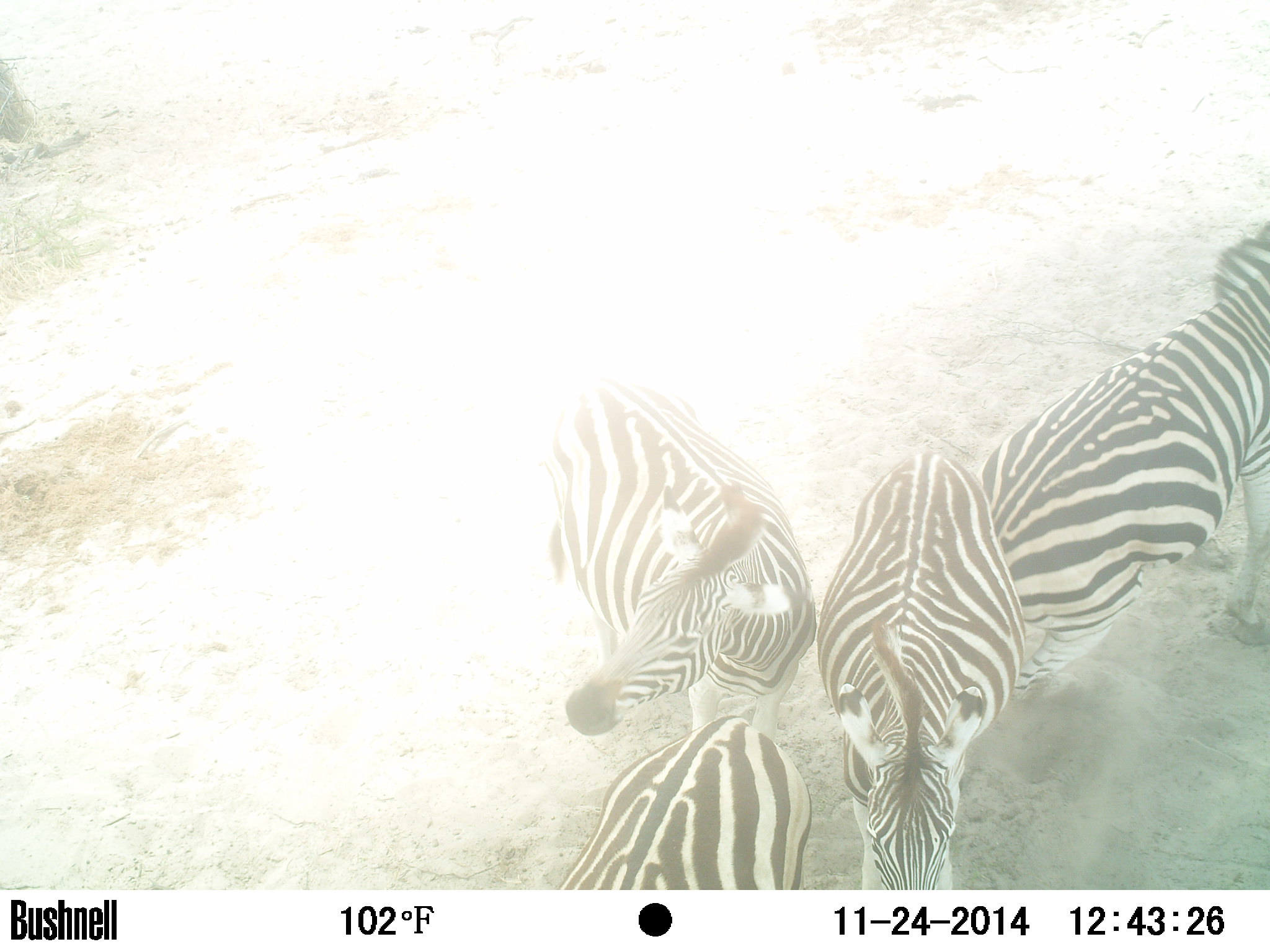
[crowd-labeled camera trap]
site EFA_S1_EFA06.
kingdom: Animalia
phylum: Chordata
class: Mammalia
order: Perissodactyla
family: Equidae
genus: Equus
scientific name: Equus quagga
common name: plains zebra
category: zebraplains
Zebraplains (plains zebra) (Equus quagga), count 4. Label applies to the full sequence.